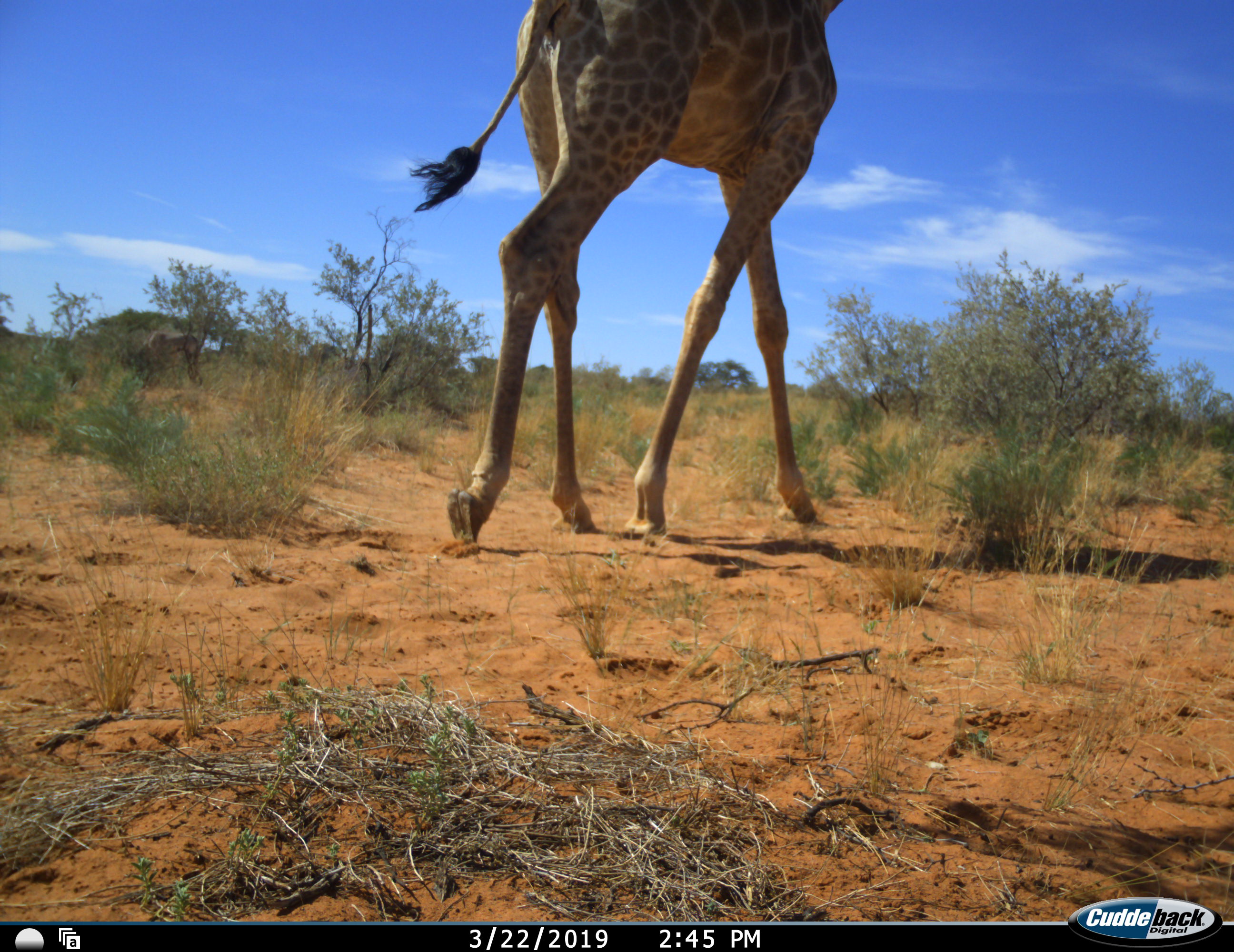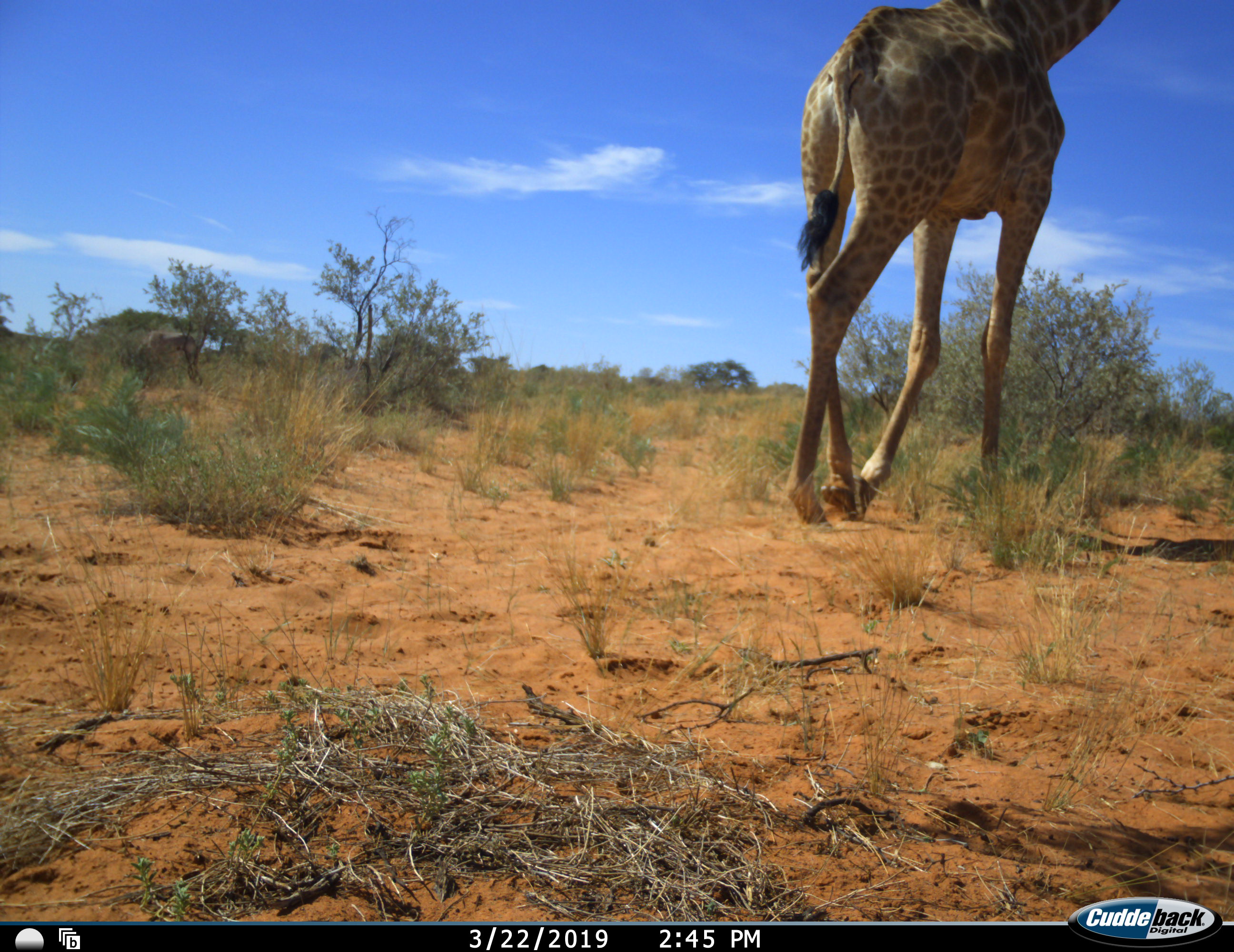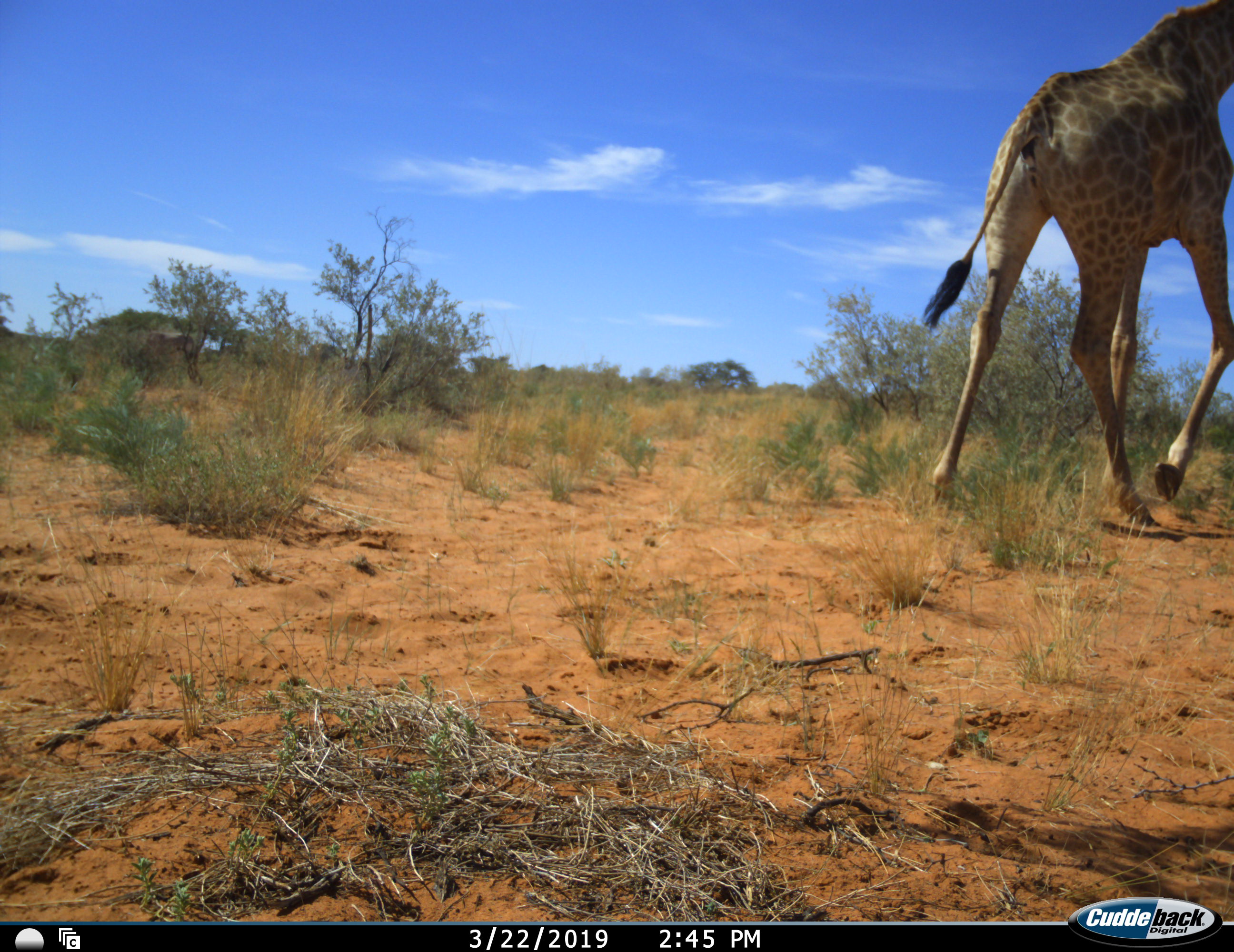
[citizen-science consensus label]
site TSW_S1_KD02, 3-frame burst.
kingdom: Animalia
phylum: Chordata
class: Mammalia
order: Artiodactyla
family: Giraffidae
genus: Giraffa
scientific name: Giraffa camelopardalis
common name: giraffe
Giraffe (Giraffa camelopardalis), count 1. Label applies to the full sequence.